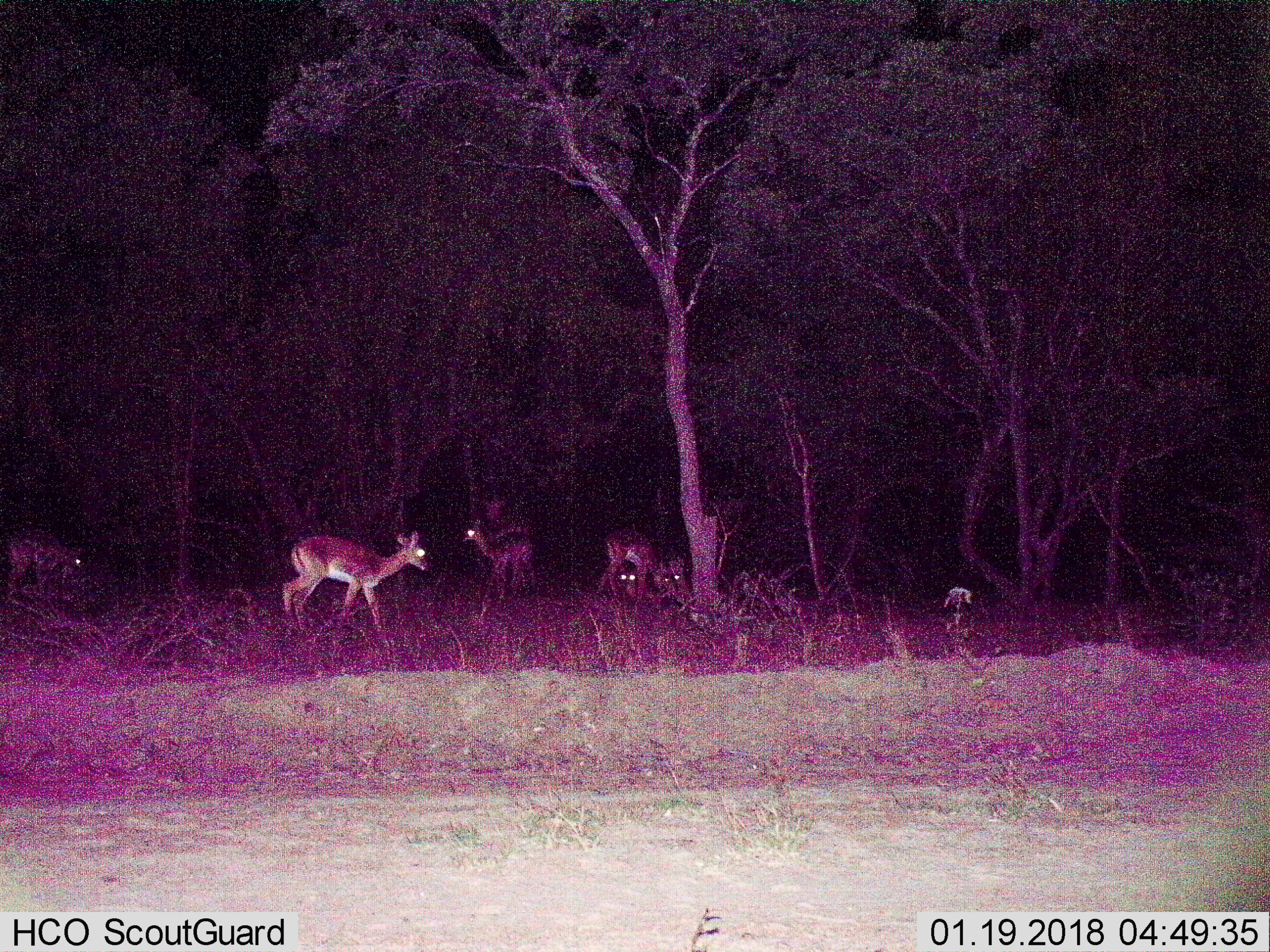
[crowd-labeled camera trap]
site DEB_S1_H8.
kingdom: Animalia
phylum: Chordata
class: Mammalia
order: Artiodactyla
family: Bovidae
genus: Aepyceros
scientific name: Aepyceros melampus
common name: impala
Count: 6.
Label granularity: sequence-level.